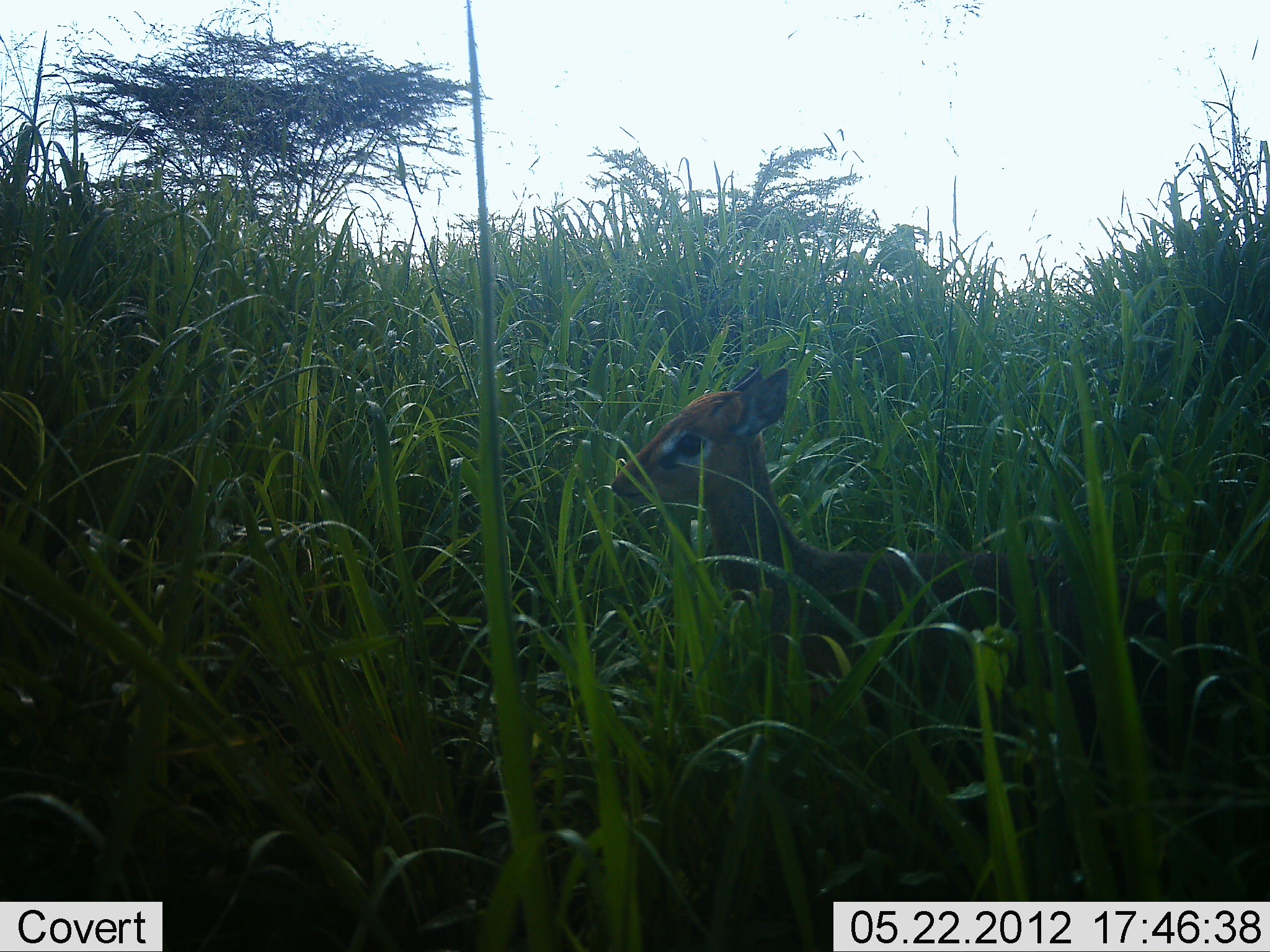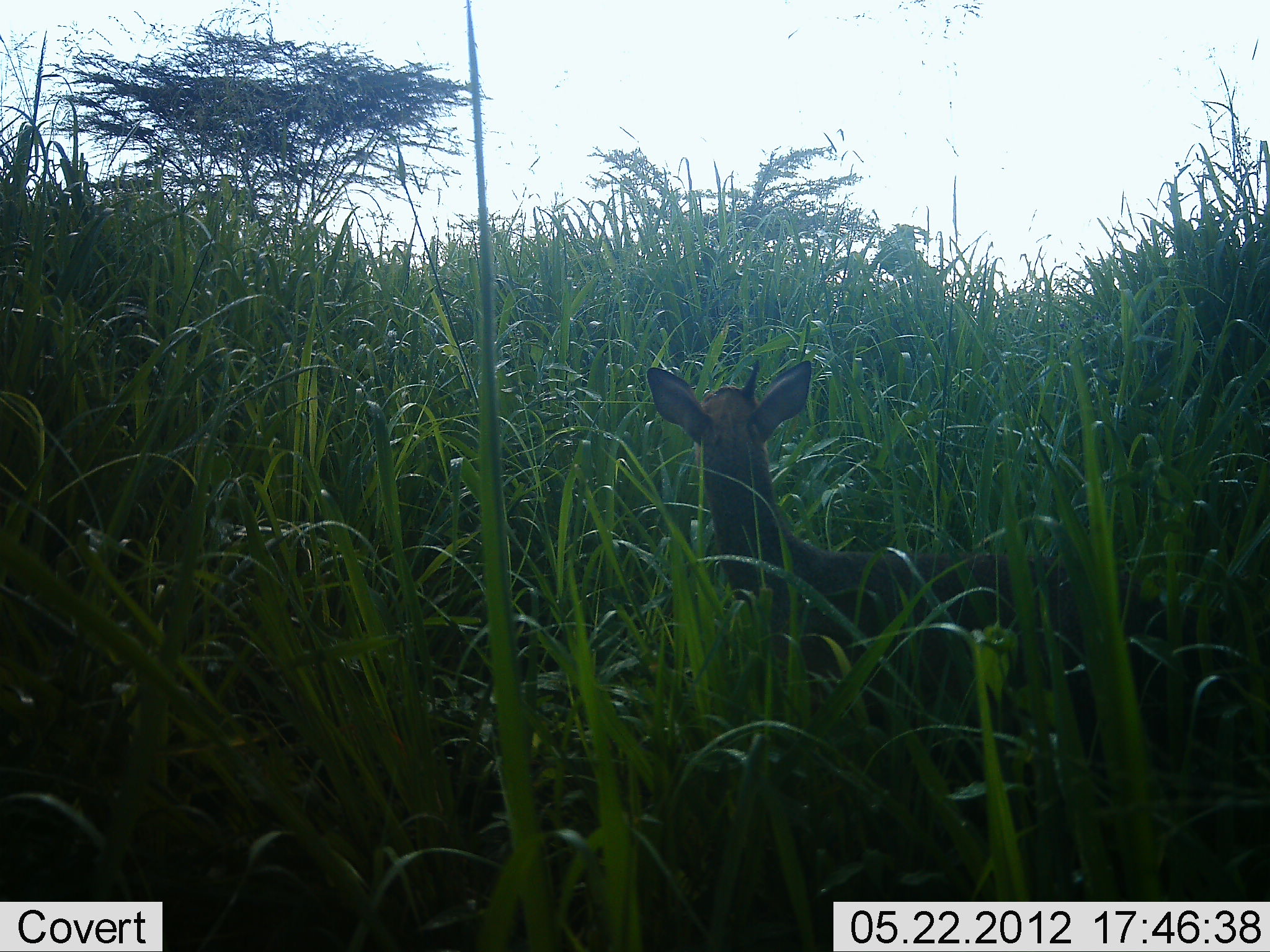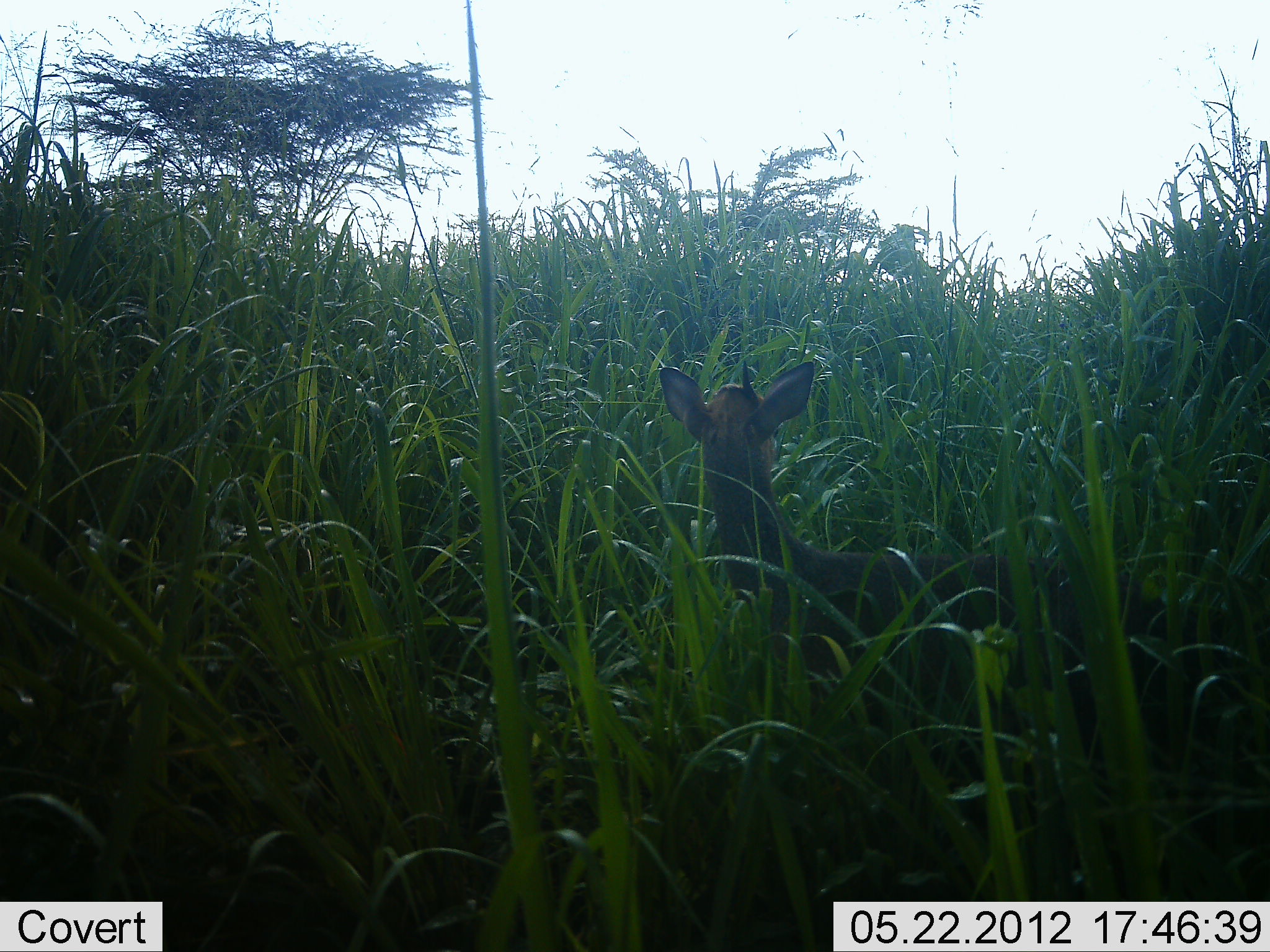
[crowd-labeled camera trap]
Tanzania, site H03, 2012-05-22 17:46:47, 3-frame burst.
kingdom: Animalia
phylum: Chordata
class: Mammalia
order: Artiodactyla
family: Bovidae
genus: Madoqua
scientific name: Madoqua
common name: dikdik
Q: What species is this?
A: Dikdik (Madoqua).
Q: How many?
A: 1.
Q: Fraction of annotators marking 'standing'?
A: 100%.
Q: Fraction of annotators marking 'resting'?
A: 0%.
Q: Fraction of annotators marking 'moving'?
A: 0%.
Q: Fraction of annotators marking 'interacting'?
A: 0%.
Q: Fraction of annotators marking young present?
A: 0%.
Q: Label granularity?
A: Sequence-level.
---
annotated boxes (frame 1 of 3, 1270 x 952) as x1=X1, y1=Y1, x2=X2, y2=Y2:
animal: x1=613, y1=365, x2=1092, y2=814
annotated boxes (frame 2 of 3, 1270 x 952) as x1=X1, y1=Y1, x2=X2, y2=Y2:
animal: x1=648, y1=361, x2=1176, y2=851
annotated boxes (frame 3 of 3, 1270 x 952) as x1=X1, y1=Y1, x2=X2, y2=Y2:
animal: x1=660, y1=361, x2=1227, y2=834